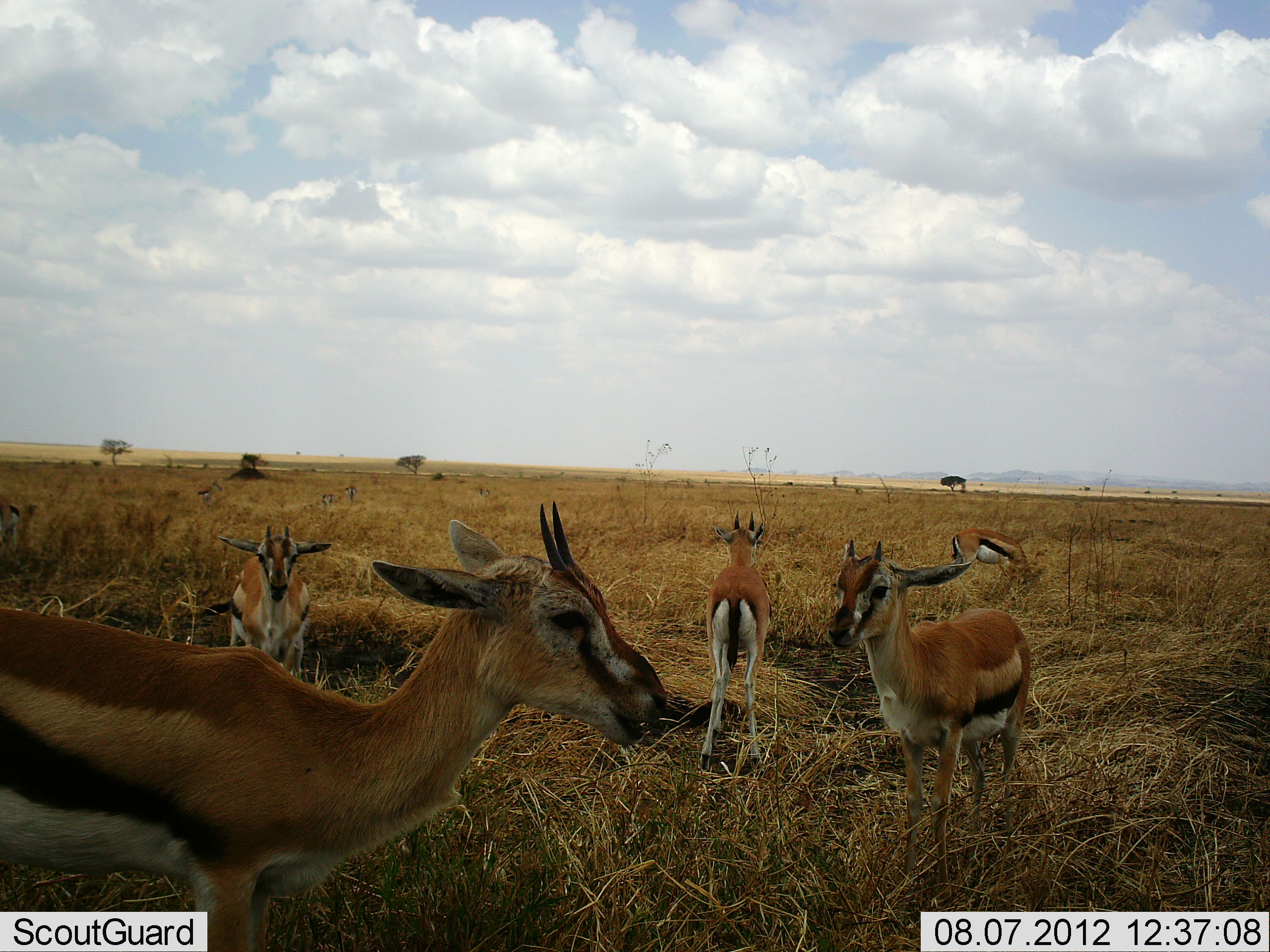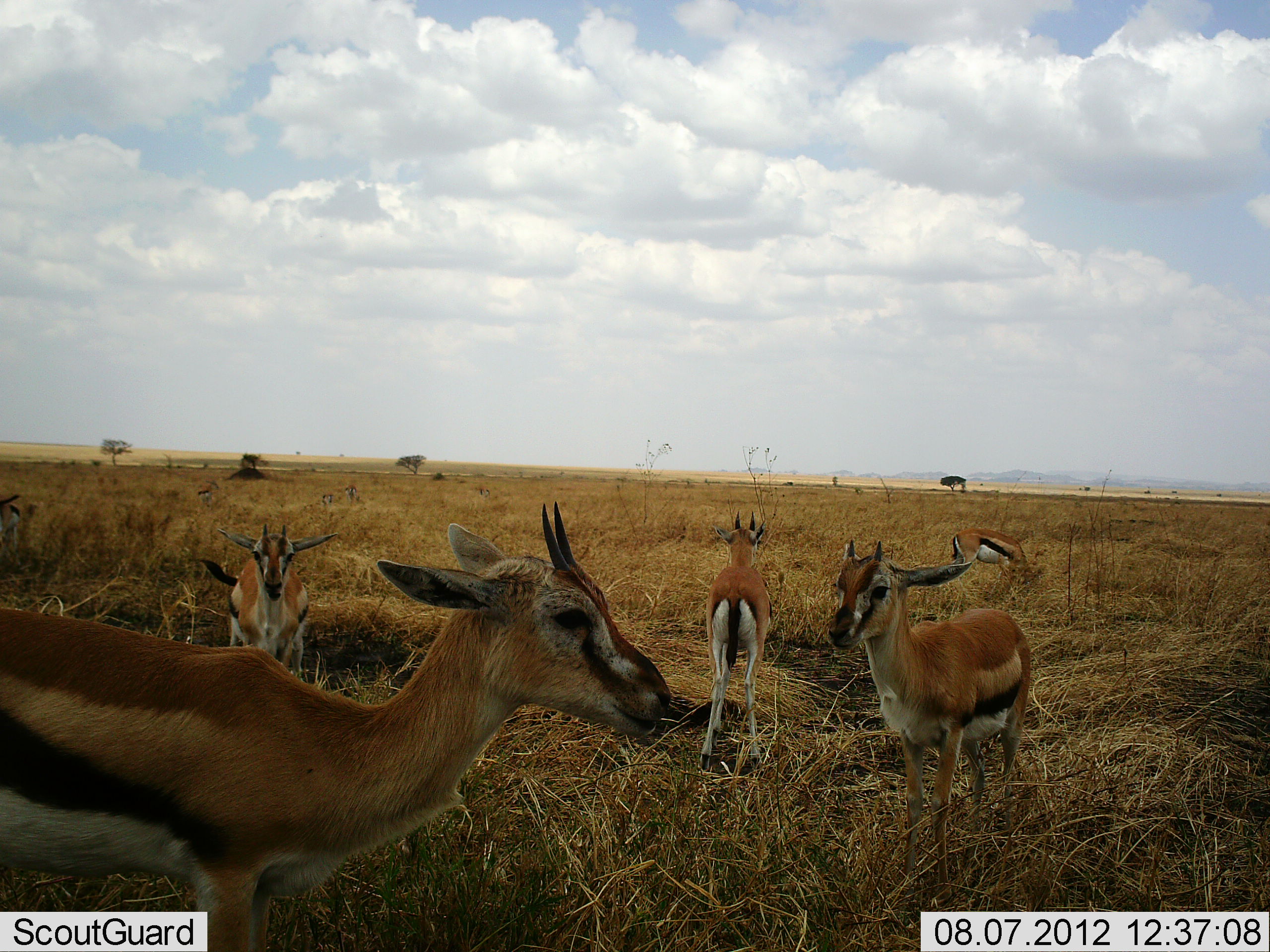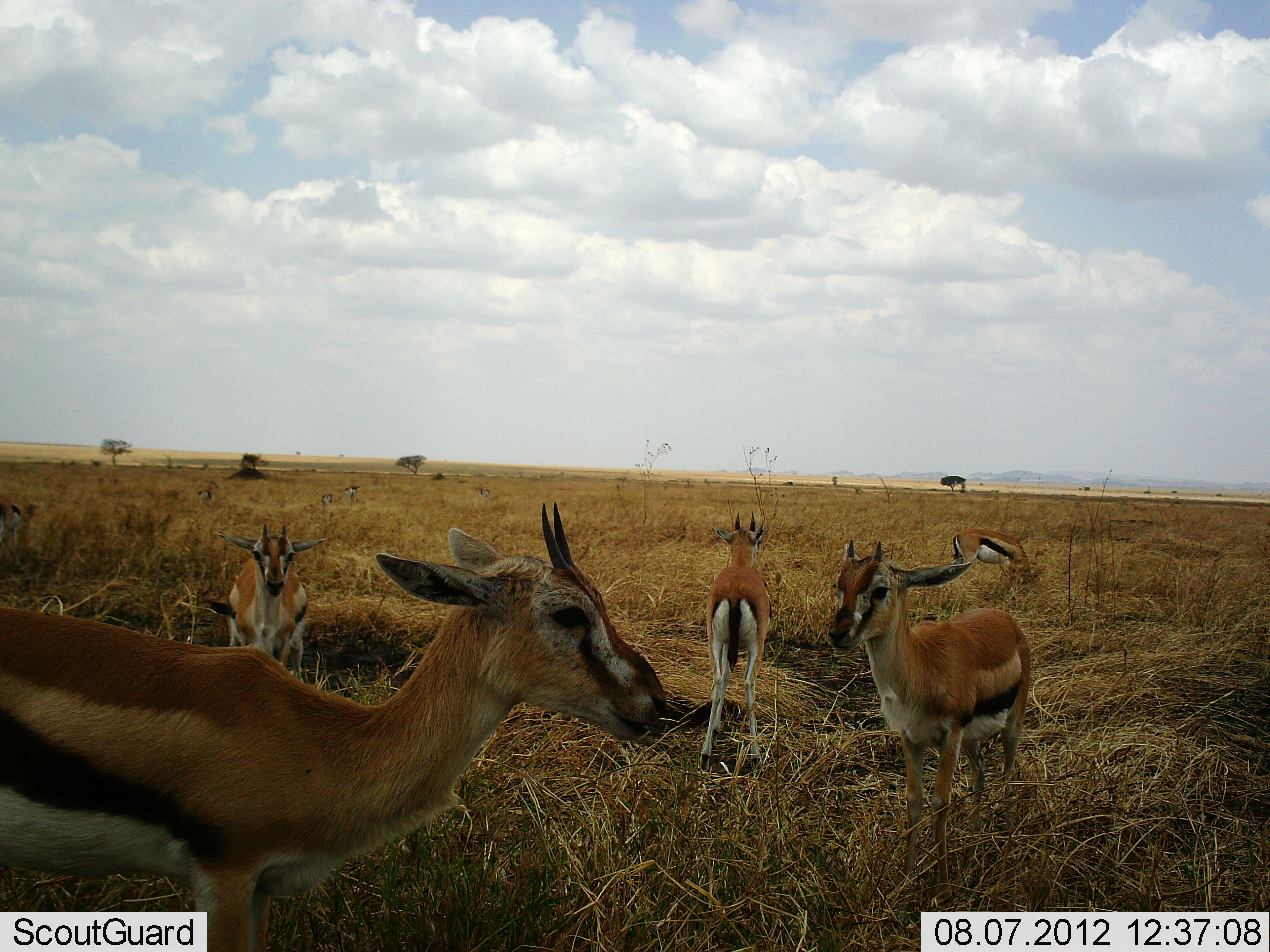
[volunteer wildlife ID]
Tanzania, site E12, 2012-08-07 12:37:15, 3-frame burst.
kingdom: Animalia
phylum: Chordata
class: Mammalia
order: Artiodactyla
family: Bovidae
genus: Eudorcas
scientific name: Eudorcas thomsonii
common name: thomson's gazelle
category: gazellethomsons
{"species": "gazellethomsons (thomson's gazelle) (Eudorcas thomsonii)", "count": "7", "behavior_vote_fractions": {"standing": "100%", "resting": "10%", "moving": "0%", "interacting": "0%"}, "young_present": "0%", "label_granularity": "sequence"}